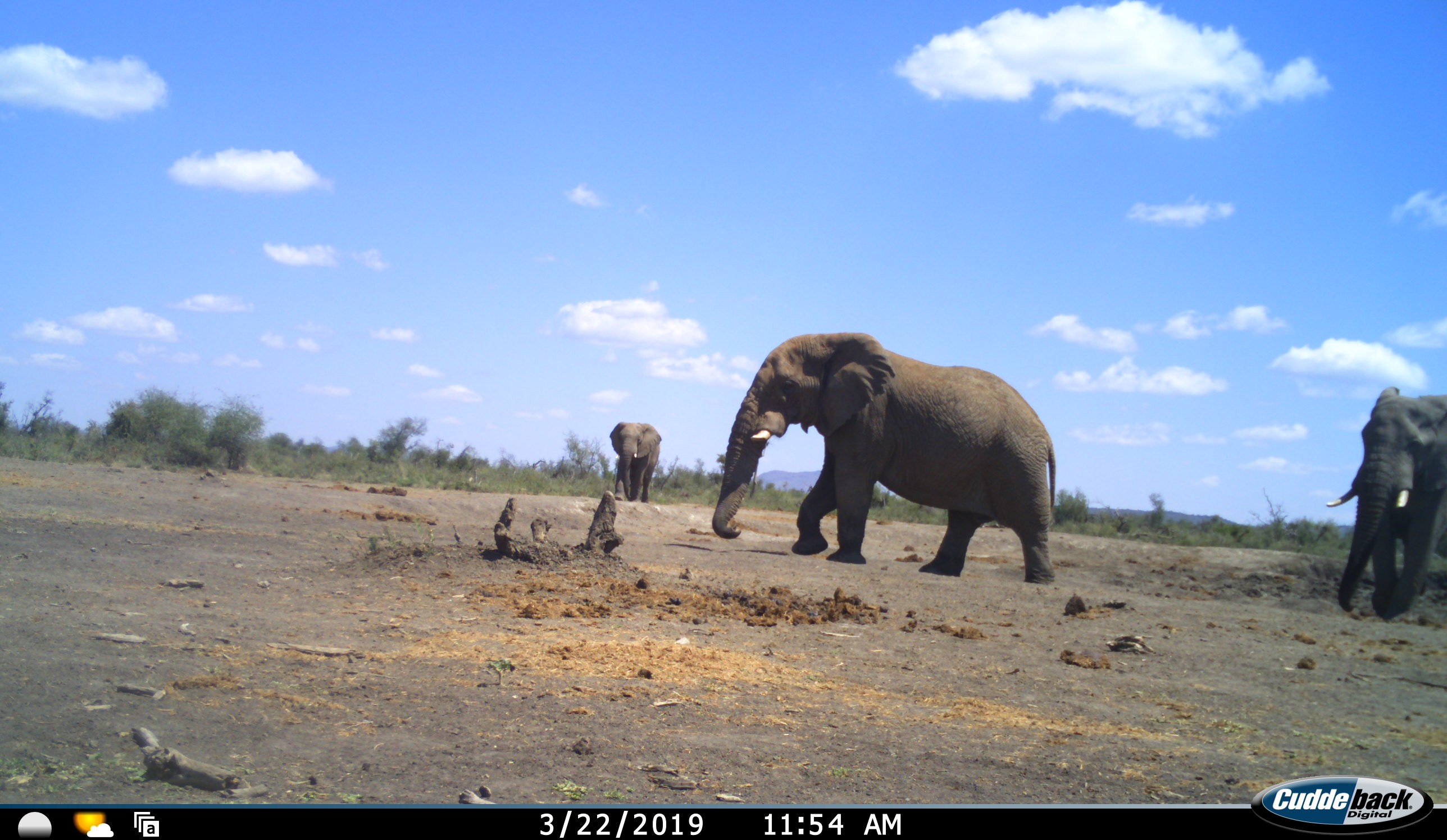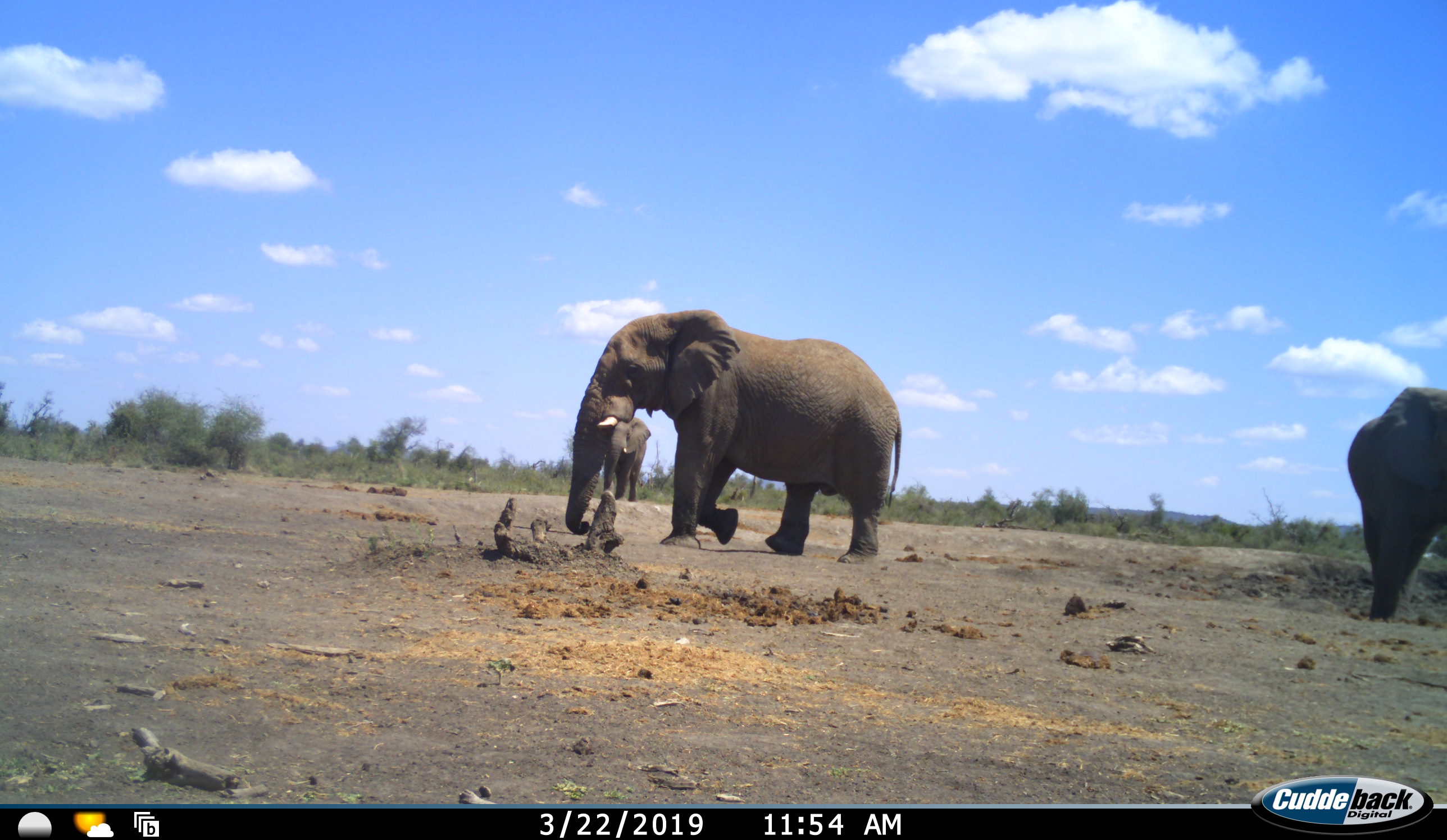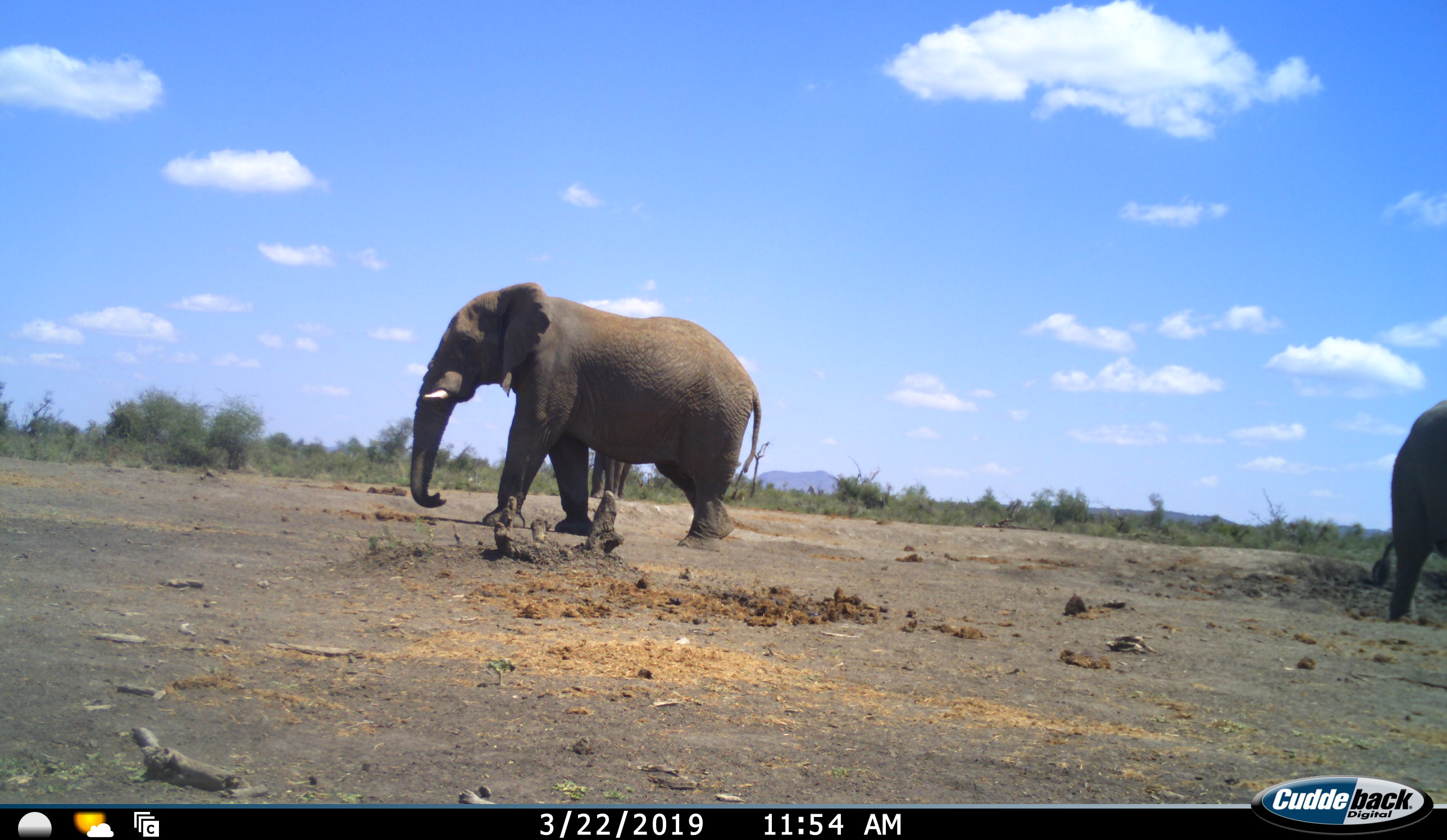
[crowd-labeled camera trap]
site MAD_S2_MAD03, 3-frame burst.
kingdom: Animalia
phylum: Chordata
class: Mammalia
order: Proboscidea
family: Elephantidae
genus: Loxodonta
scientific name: Loxodonta africana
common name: african bush elephant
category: elephant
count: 3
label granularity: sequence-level